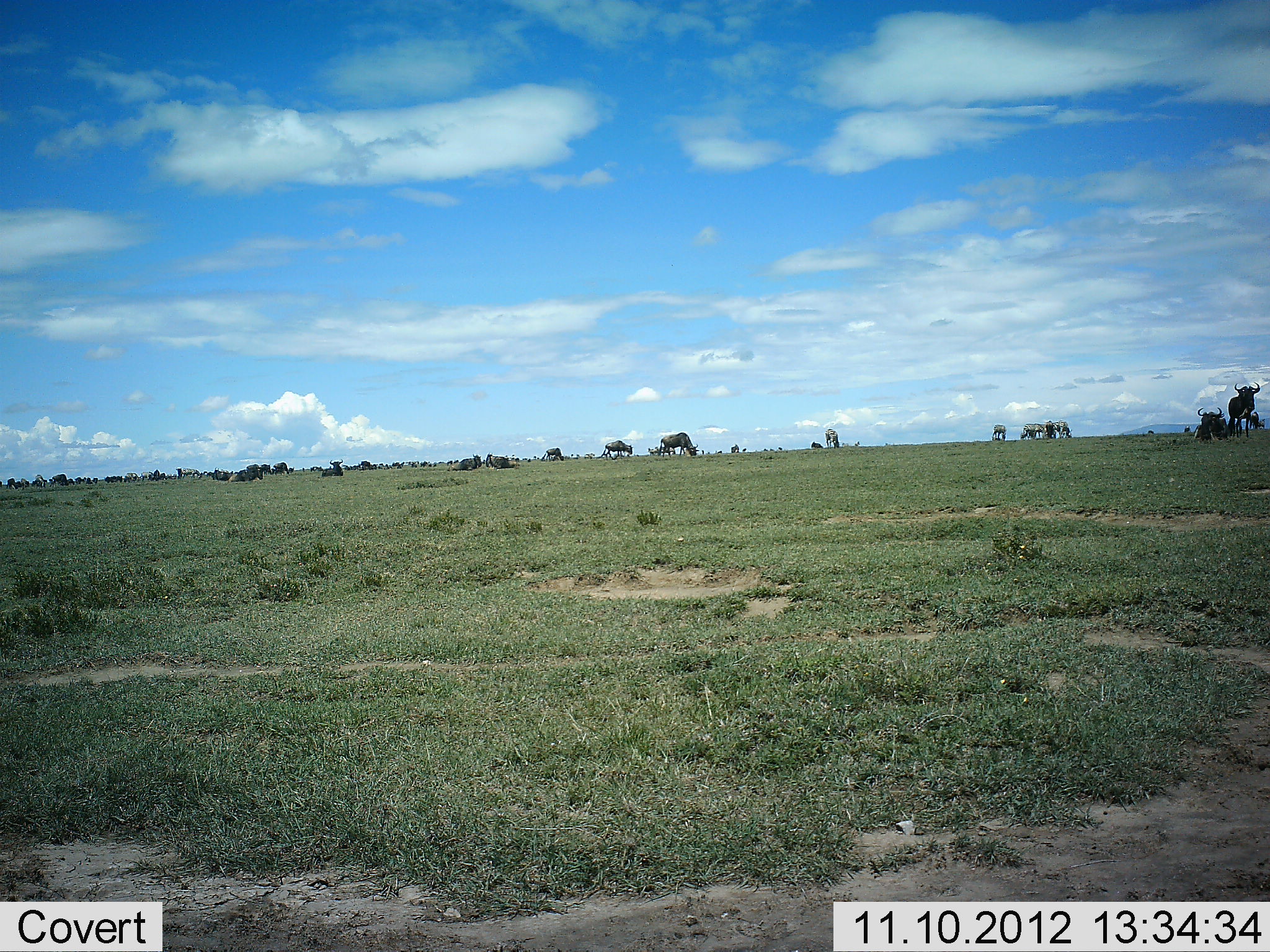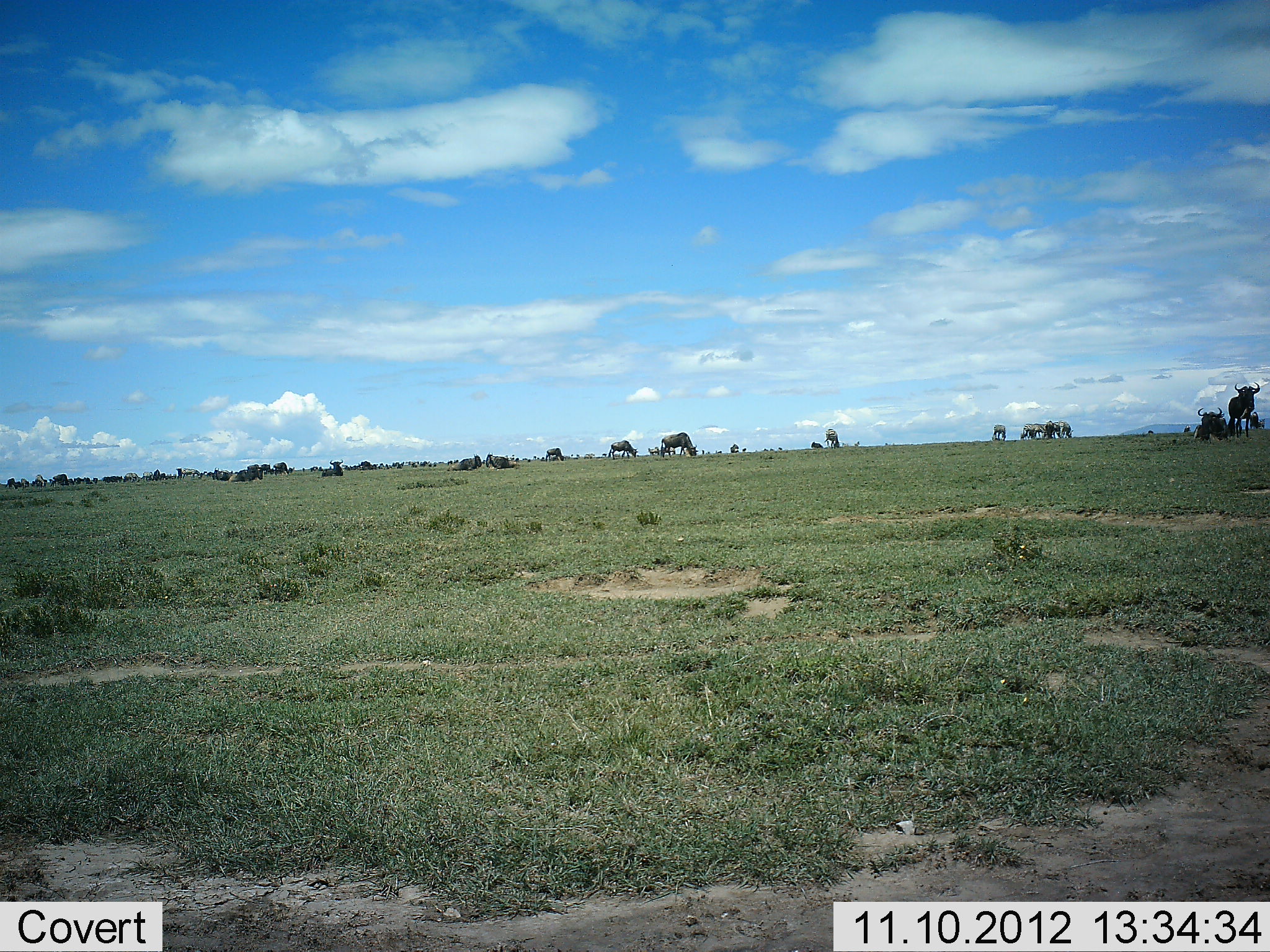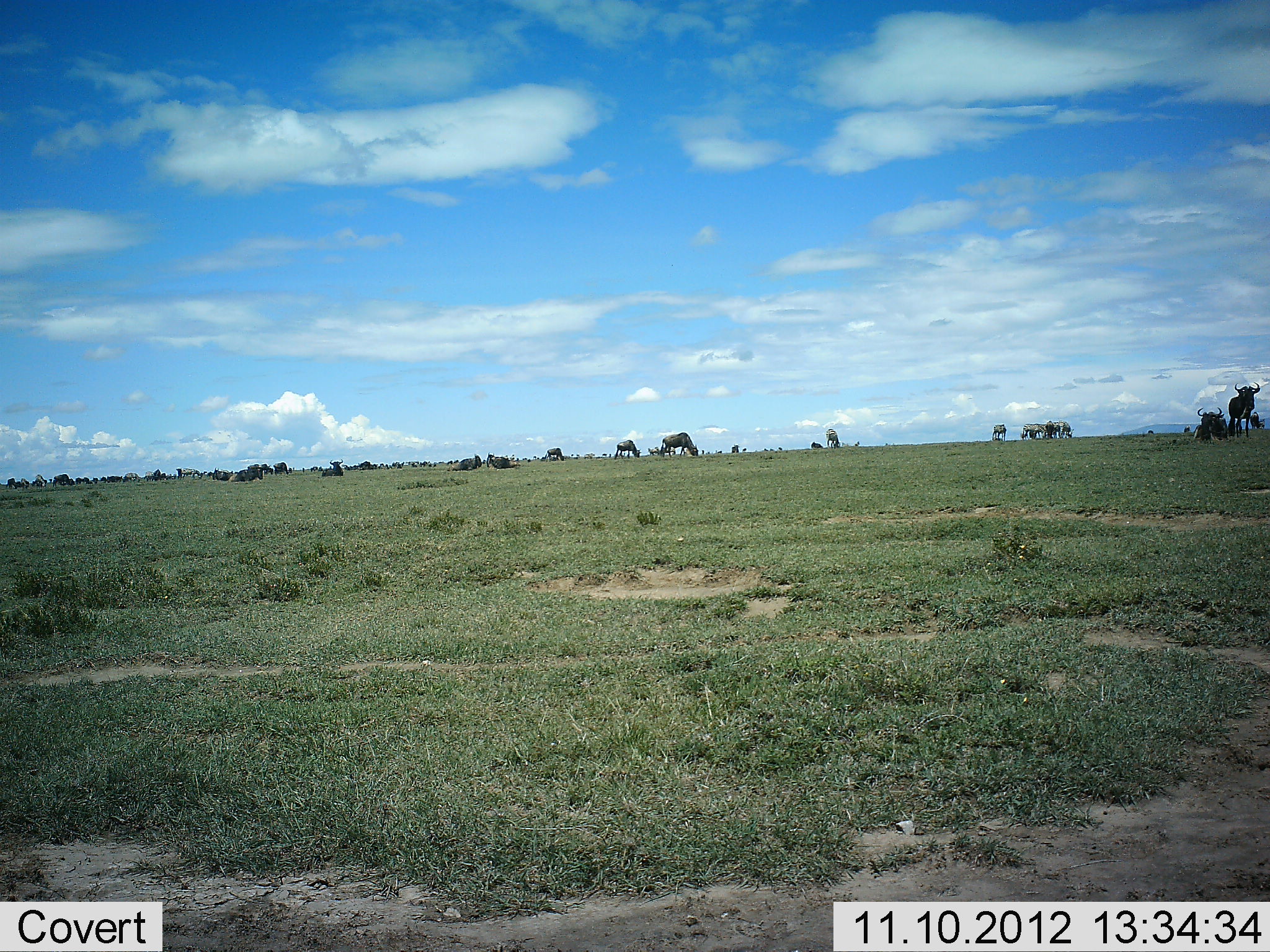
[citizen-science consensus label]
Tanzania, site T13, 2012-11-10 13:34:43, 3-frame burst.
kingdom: Animalia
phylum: Chordata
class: Mammalia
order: Artiodactyla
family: Bovidae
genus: Connochaetes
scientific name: Connochaetes taurinus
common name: blue wildebeest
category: wildebeest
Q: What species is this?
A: Wildebeest (blue wildebeest) (Connochaetes taurinus).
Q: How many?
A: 11-50.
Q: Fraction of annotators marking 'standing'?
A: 80%.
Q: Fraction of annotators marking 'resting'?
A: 80%.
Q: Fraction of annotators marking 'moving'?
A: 30%.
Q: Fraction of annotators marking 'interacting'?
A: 0%.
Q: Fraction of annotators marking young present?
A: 0%.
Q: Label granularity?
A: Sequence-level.